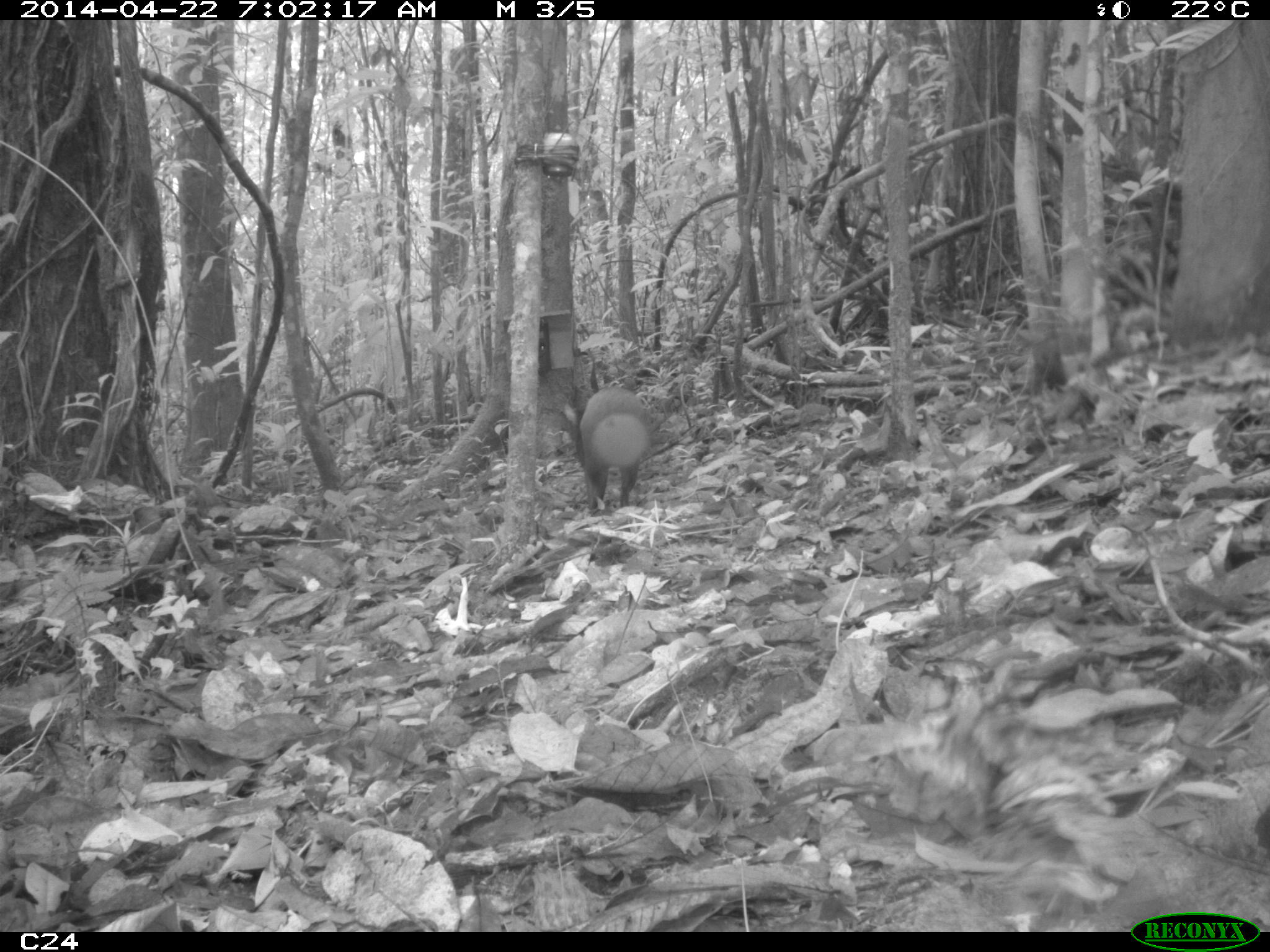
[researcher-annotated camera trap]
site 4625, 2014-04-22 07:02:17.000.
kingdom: Animalia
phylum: Chordata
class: Mammalia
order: Rodentia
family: Dasyproctidae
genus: Dasyprocta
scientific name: Dasyprocta leporina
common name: red-rumped agouti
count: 1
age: adult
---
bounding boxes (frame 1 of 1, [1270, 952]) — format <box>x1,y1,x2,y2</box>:
dasyprocta leporina: <box>564,385,652,510</box>